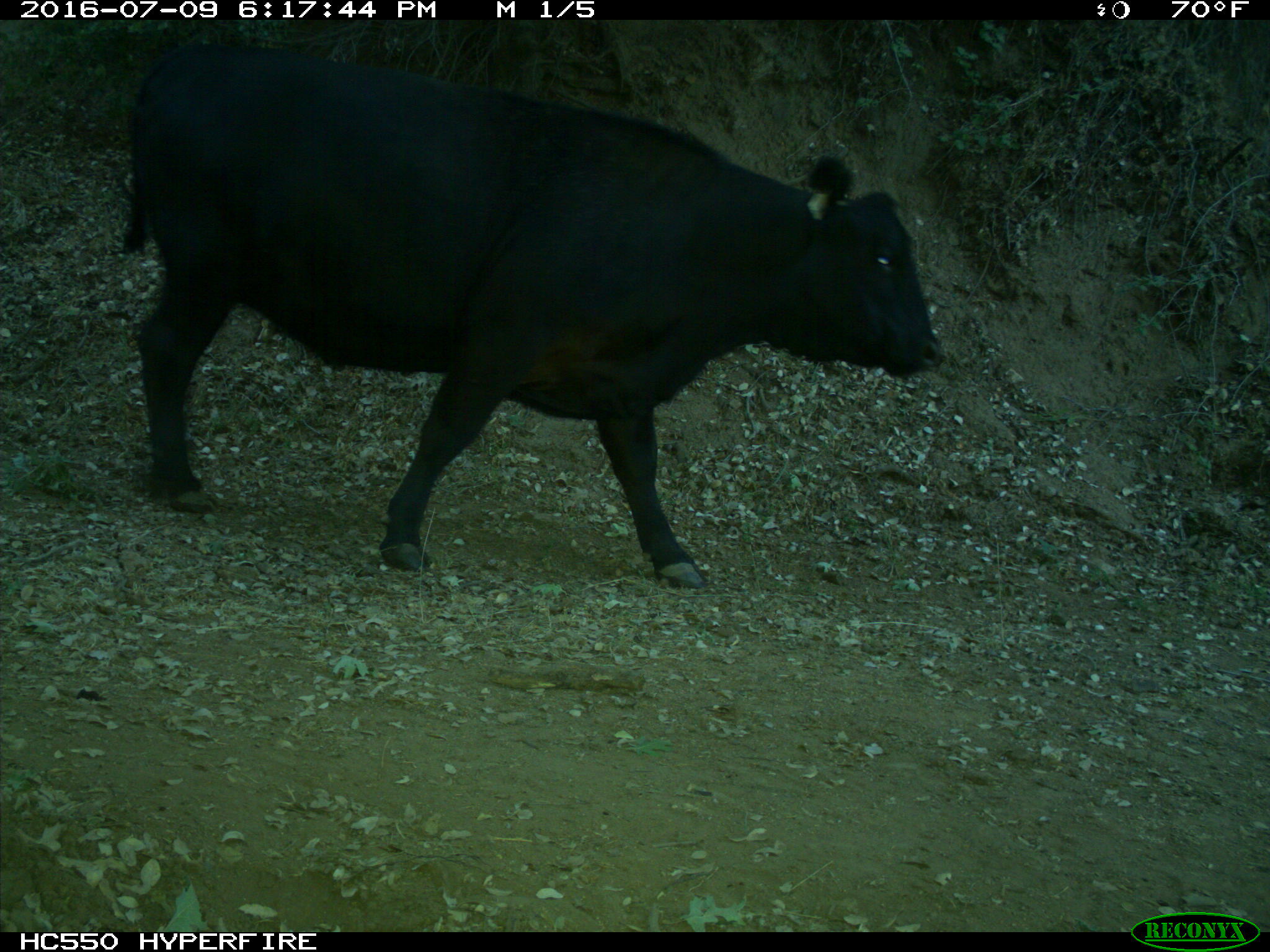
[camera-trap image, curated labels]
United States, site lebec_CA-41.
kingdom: Animalia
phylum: Chordata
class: Mammalia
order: Artiodactyla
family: Bovidae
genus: Bos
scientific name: Bos taurus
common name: domestic cow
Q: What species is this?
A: Bos taurus (domestic cow).